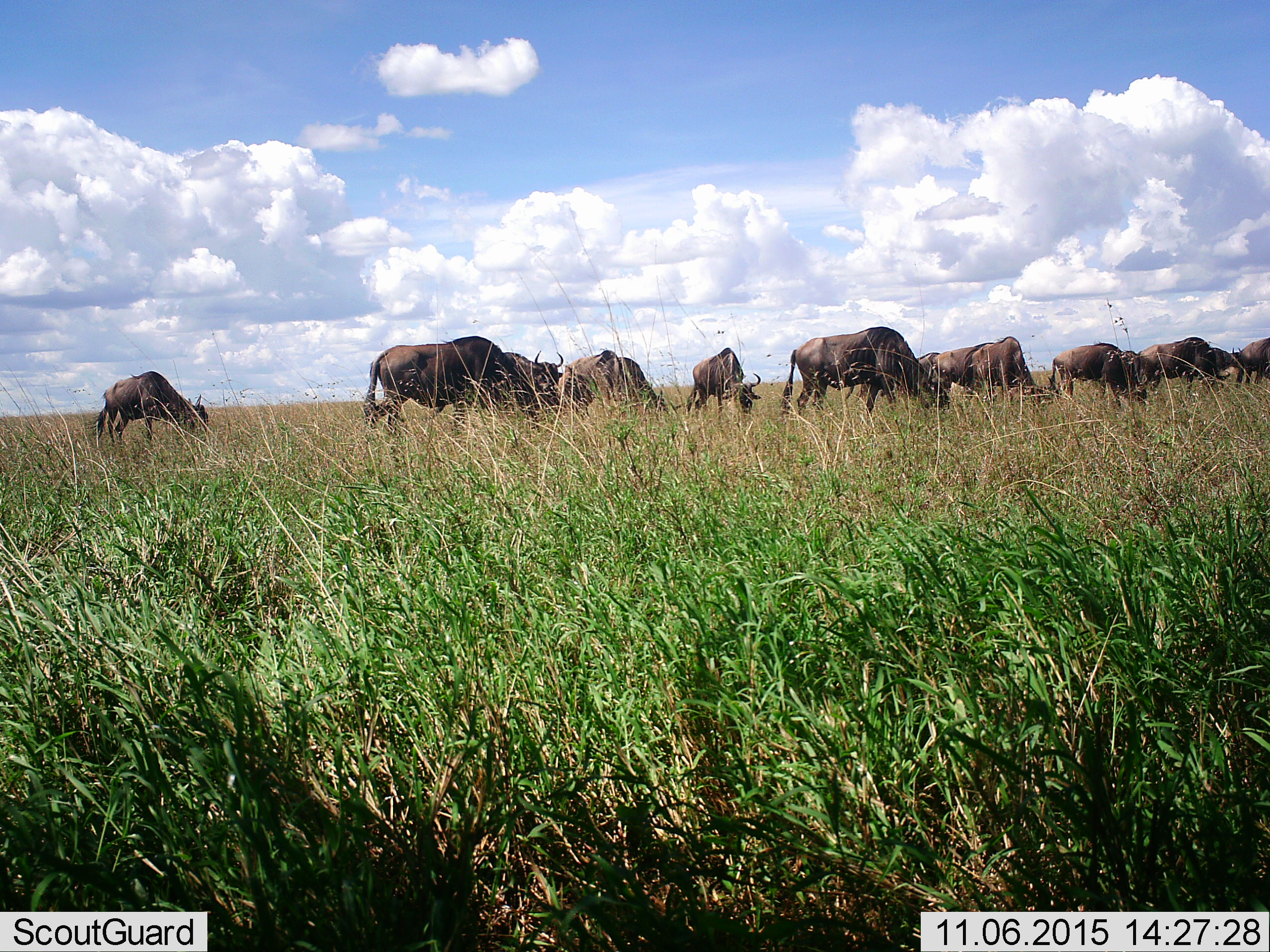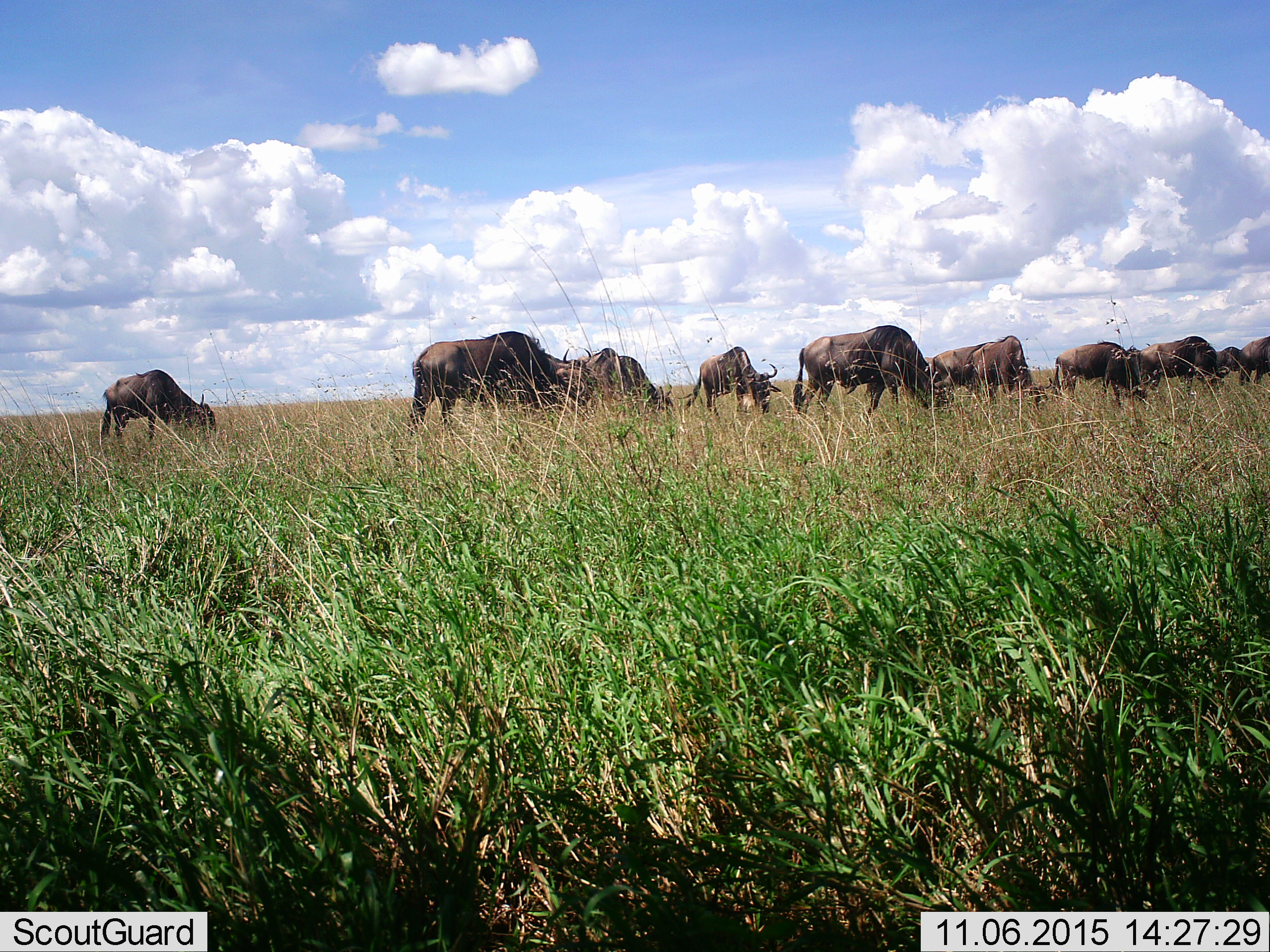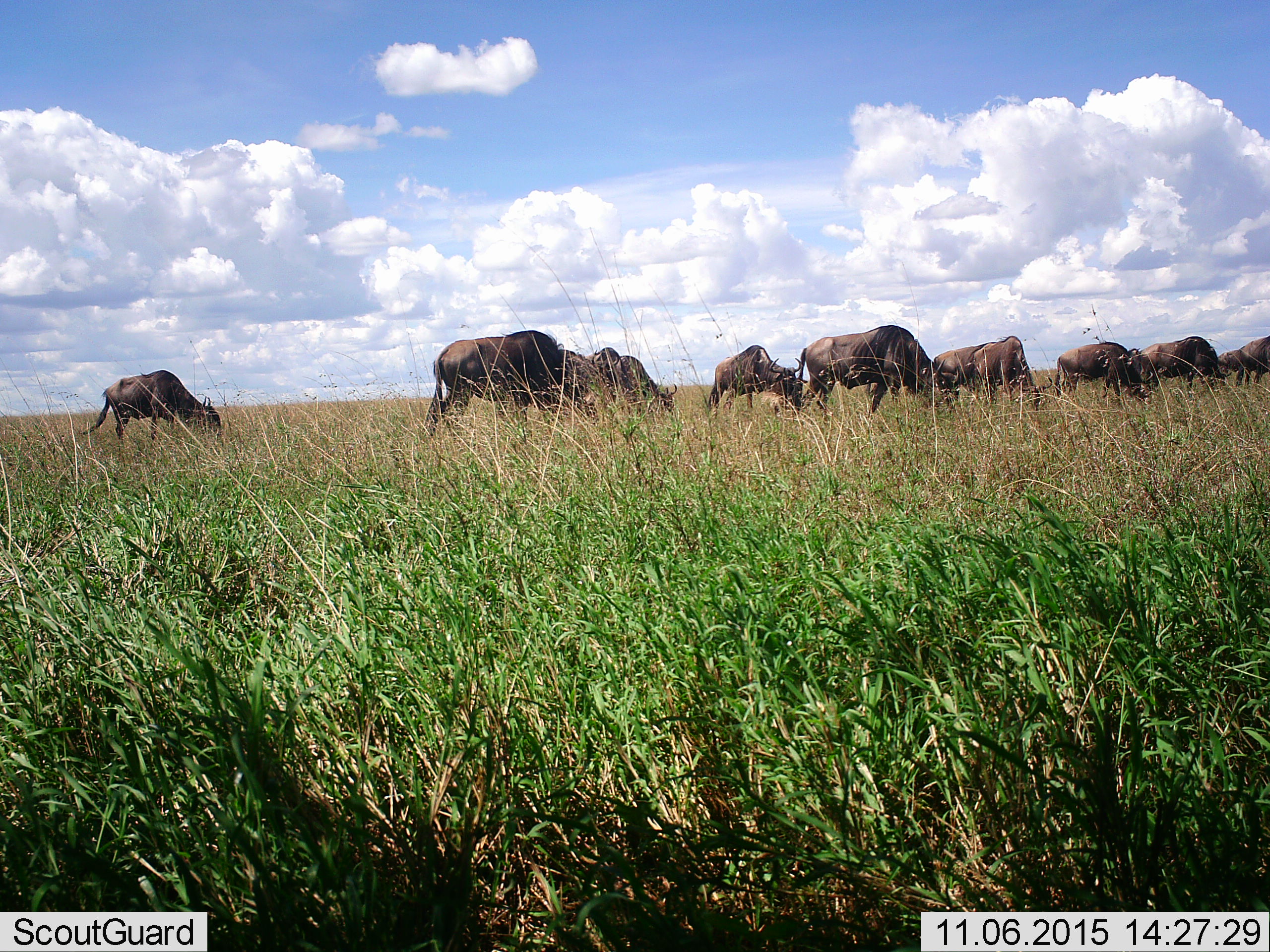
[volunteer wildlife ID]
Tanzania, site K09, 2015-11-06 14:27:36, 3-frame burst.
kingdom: Animalia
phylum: Chordata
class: Mammalia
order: Artiodactyla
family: Bovidae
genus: Connochaetes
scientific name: Connochaetes taurinus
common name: blue wildebeest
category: wildebeest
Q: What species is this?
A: Wildebeest (blue wildebeest) (Connochaetes taurinus).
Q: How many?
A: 11-50.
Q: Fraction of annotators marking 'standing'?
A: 44%.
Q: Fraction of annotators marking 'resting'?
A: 11%.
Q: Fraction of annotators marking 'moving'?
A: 22%.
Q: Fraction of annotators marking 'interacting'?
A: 0%.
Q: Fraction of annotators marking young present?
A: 0%.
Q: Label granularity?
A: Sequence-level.